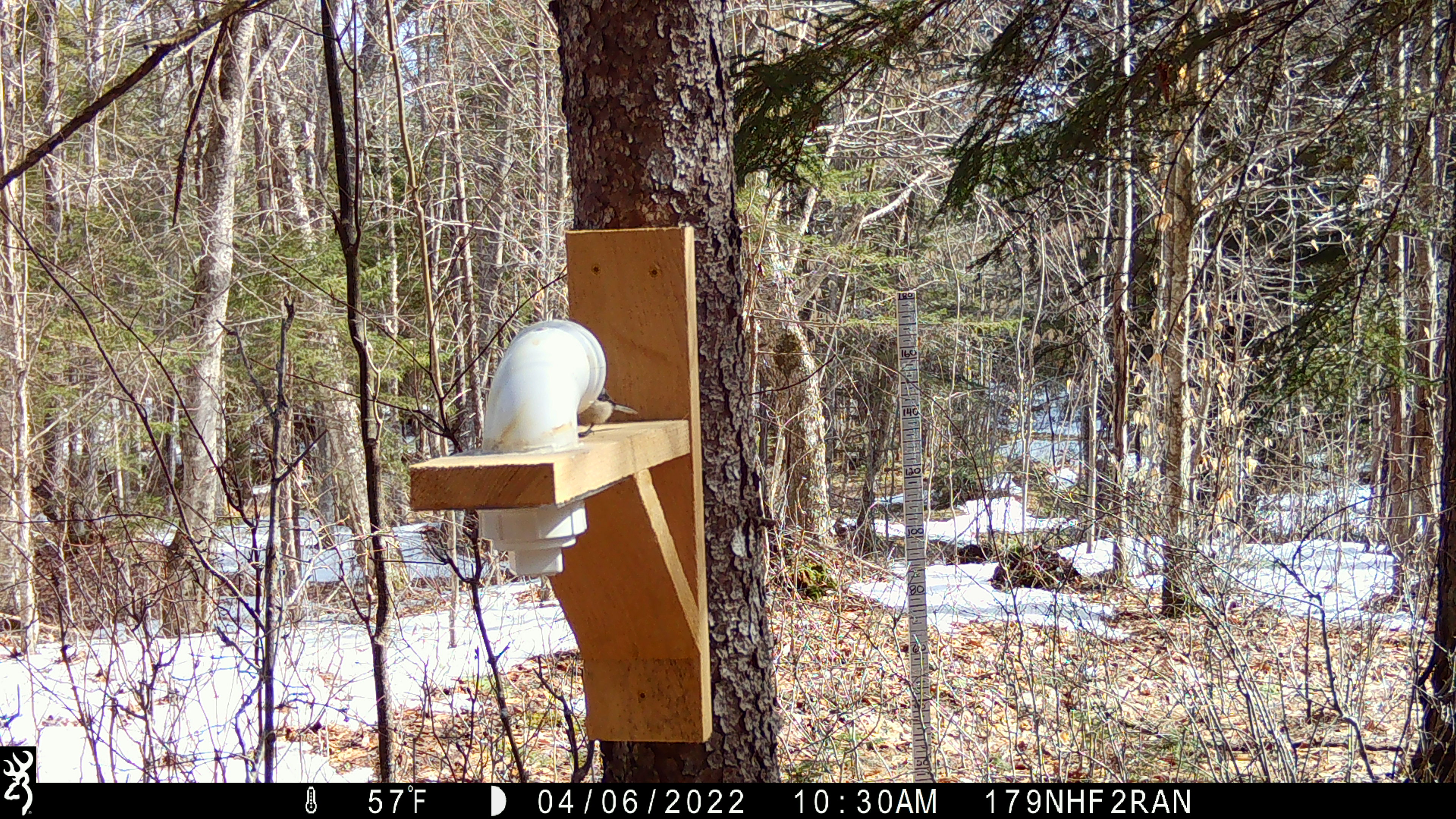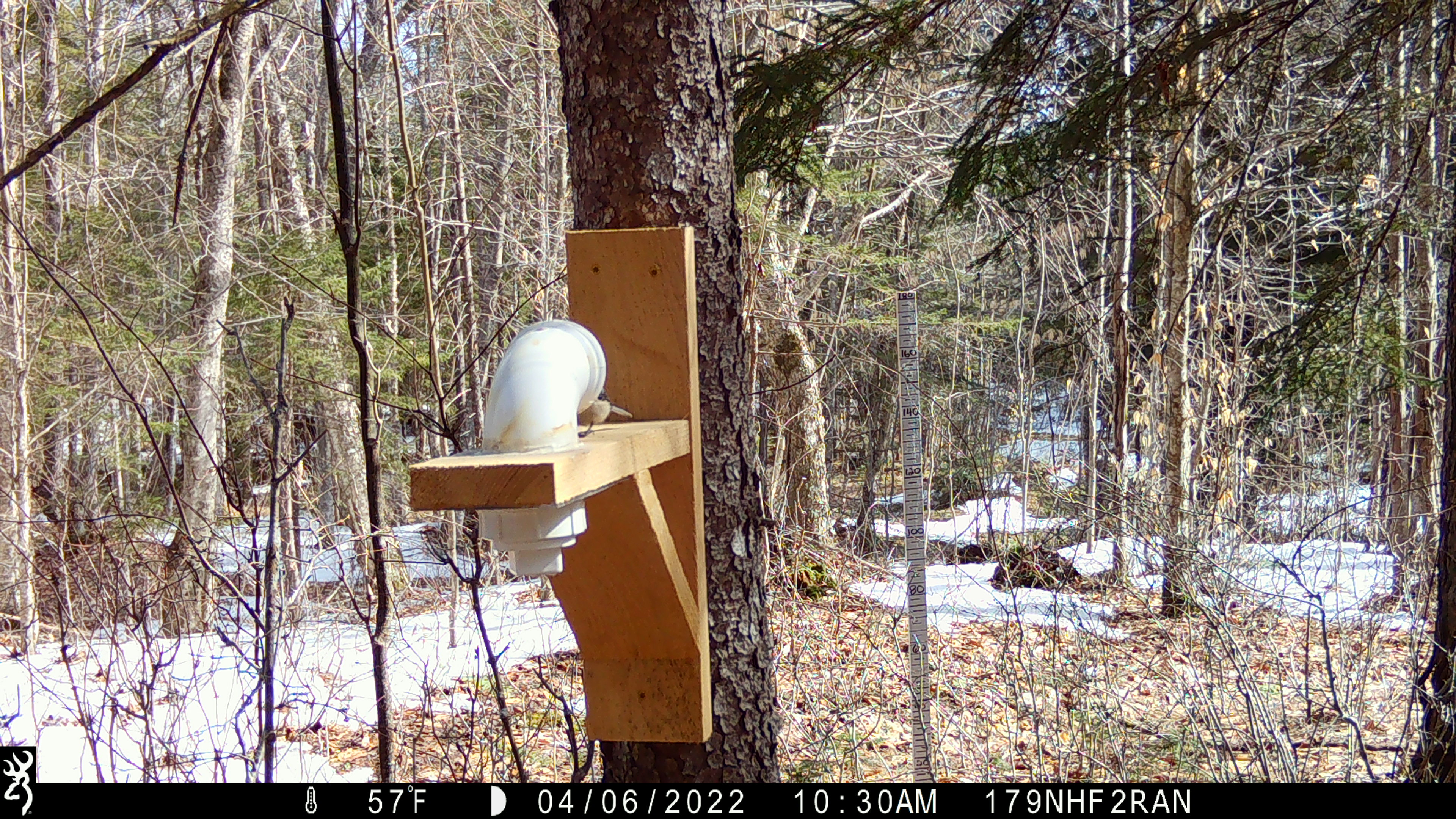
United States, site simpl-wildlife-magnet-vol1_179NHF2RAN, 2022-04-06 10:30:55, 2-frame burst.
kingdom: Animalia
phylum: Chordata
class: Aves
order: Passeriformes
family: Paridae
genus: Poecile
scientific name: Poecile atricapillus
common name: black-capped chickadee